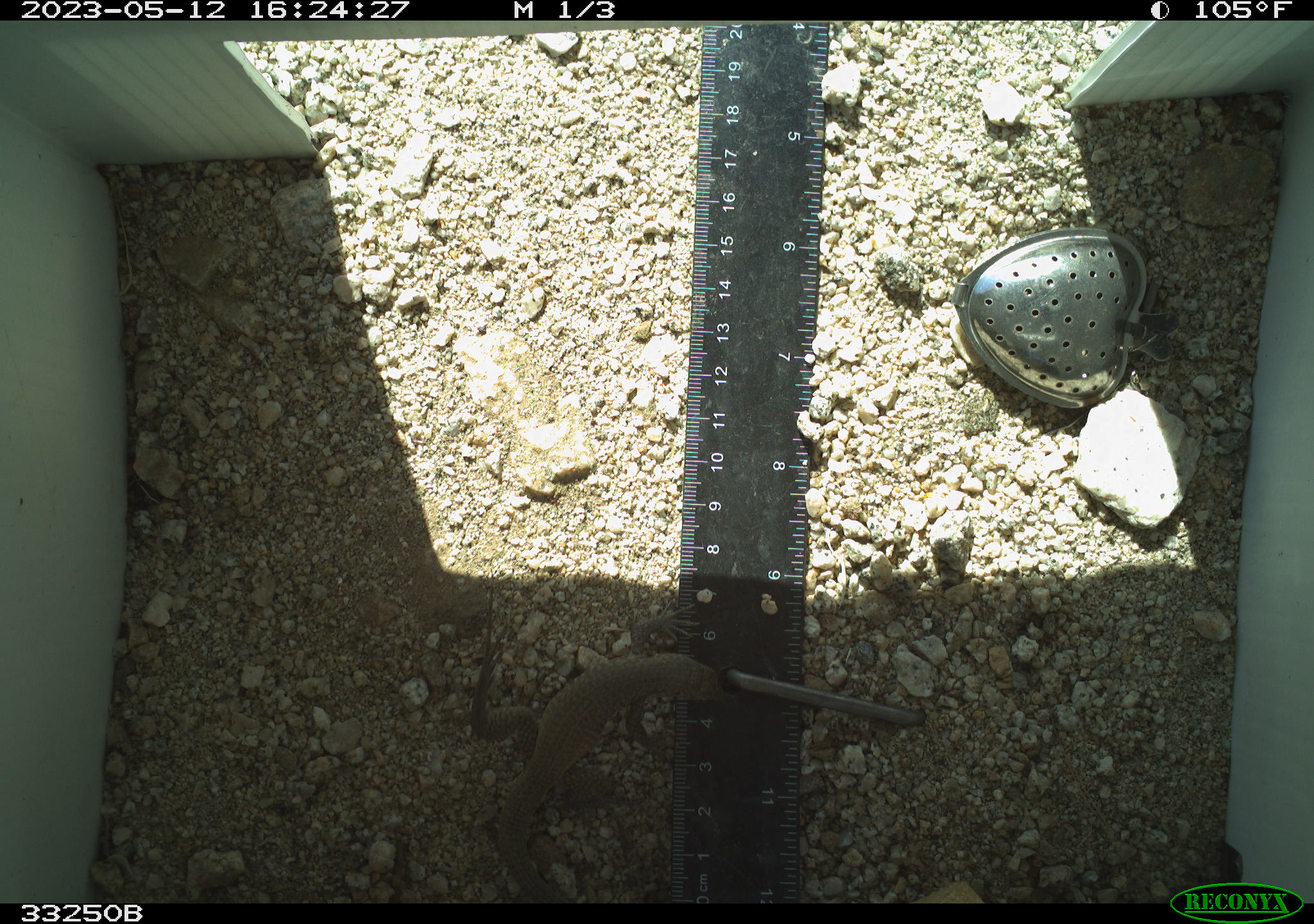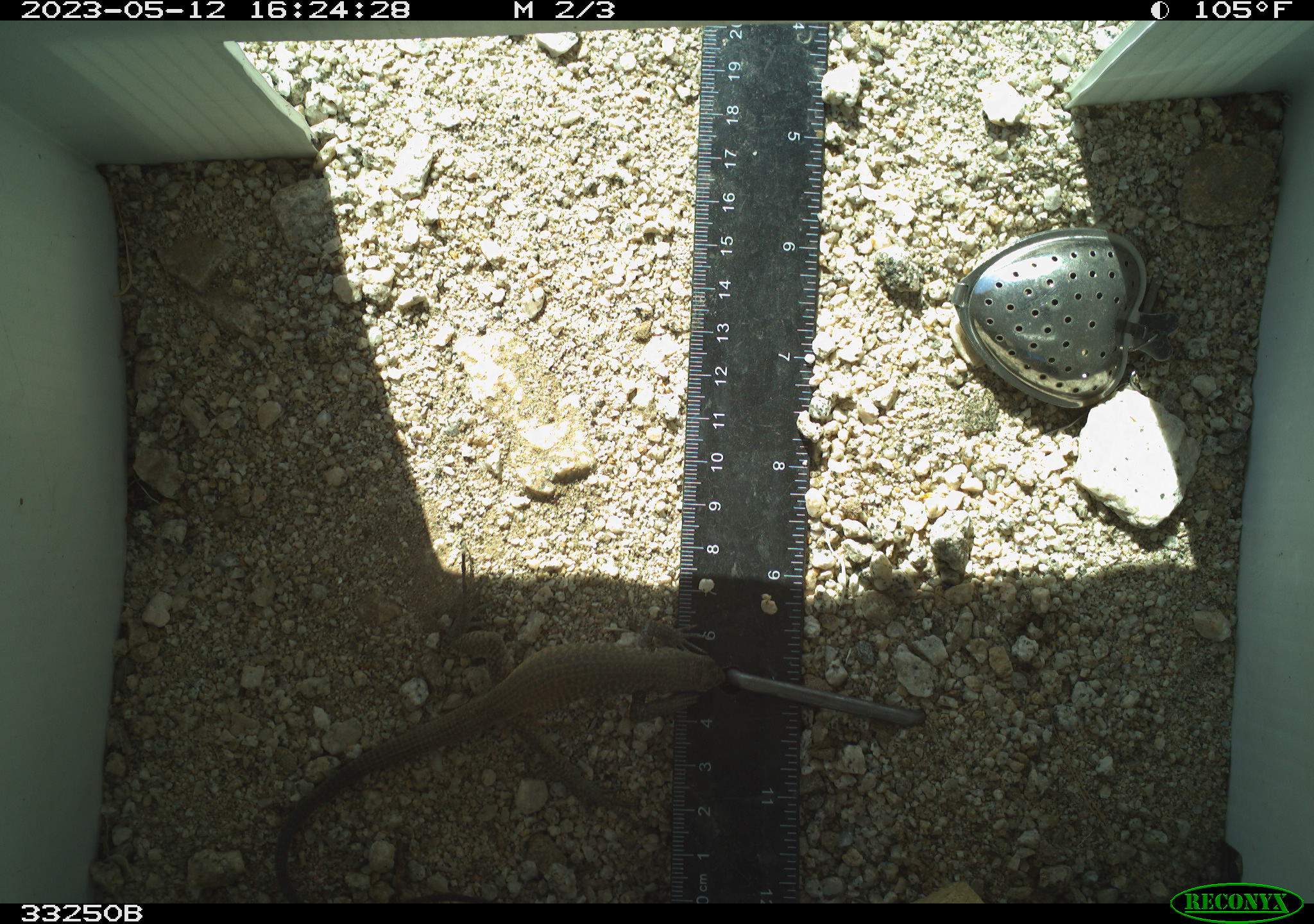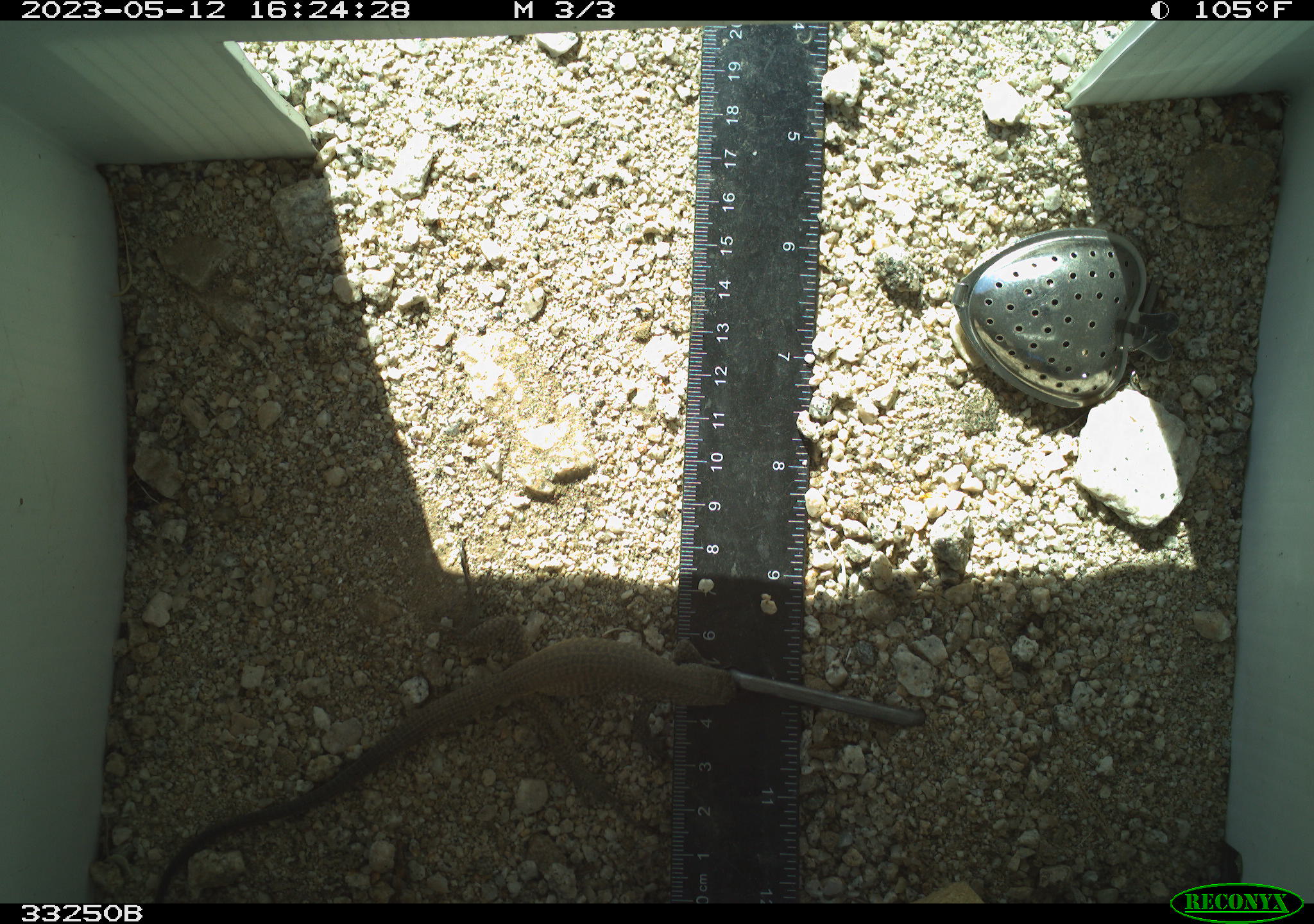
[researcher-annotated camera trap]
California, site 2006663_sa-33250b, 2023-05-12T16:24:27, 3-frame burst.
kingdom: Animalia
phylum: Chordata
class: Reptilia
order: Squamata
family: Teiidae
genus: Aspidoscelis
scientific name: Aspidoscelis tigris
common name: western whiptail